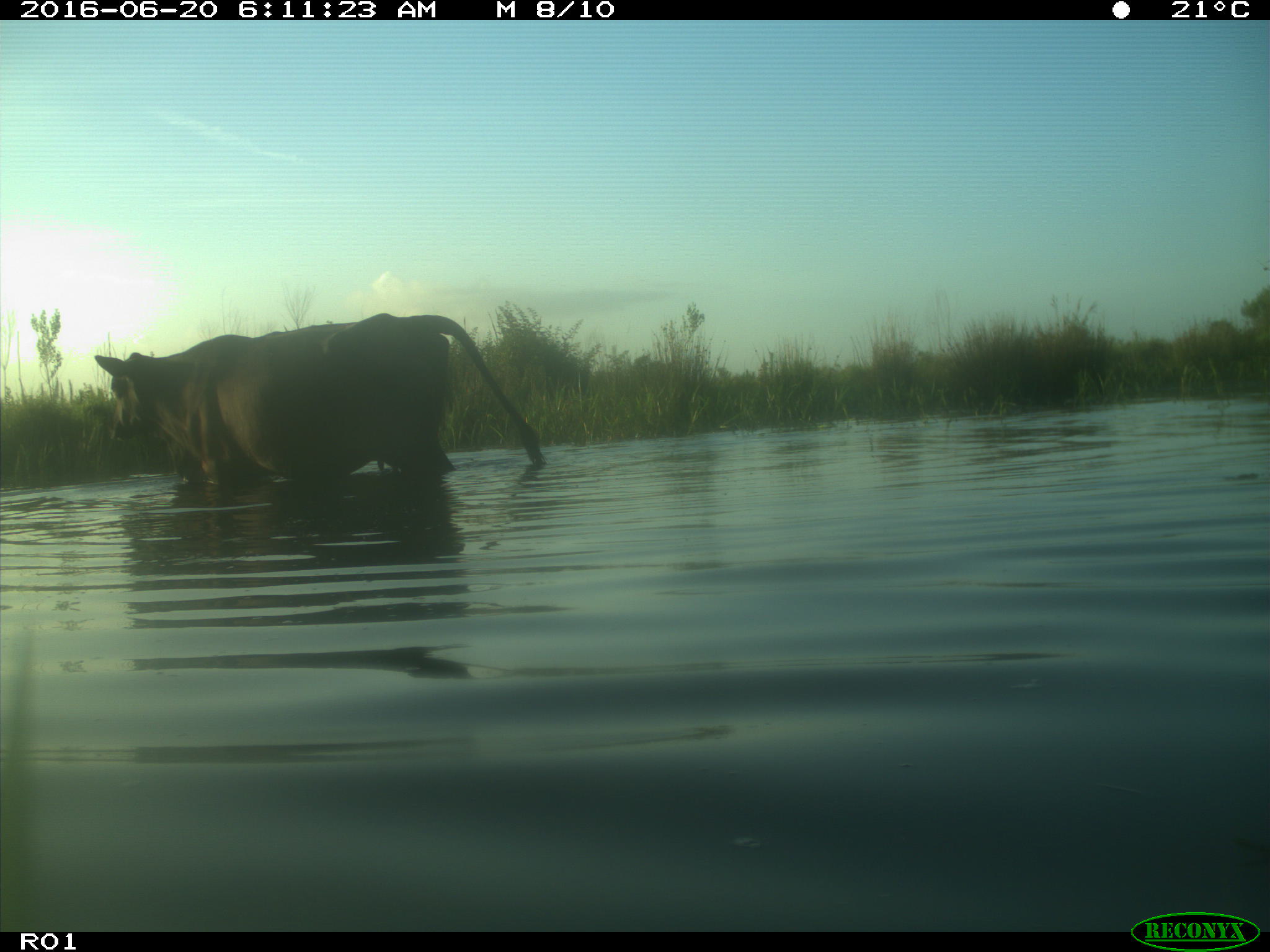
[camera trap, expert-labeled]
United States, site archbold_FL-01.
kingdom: Animalia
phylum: Chordata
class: Mammalia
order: Artiodactyla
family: Bovidae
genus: Bos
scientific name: Bos taurus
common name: domestic cow